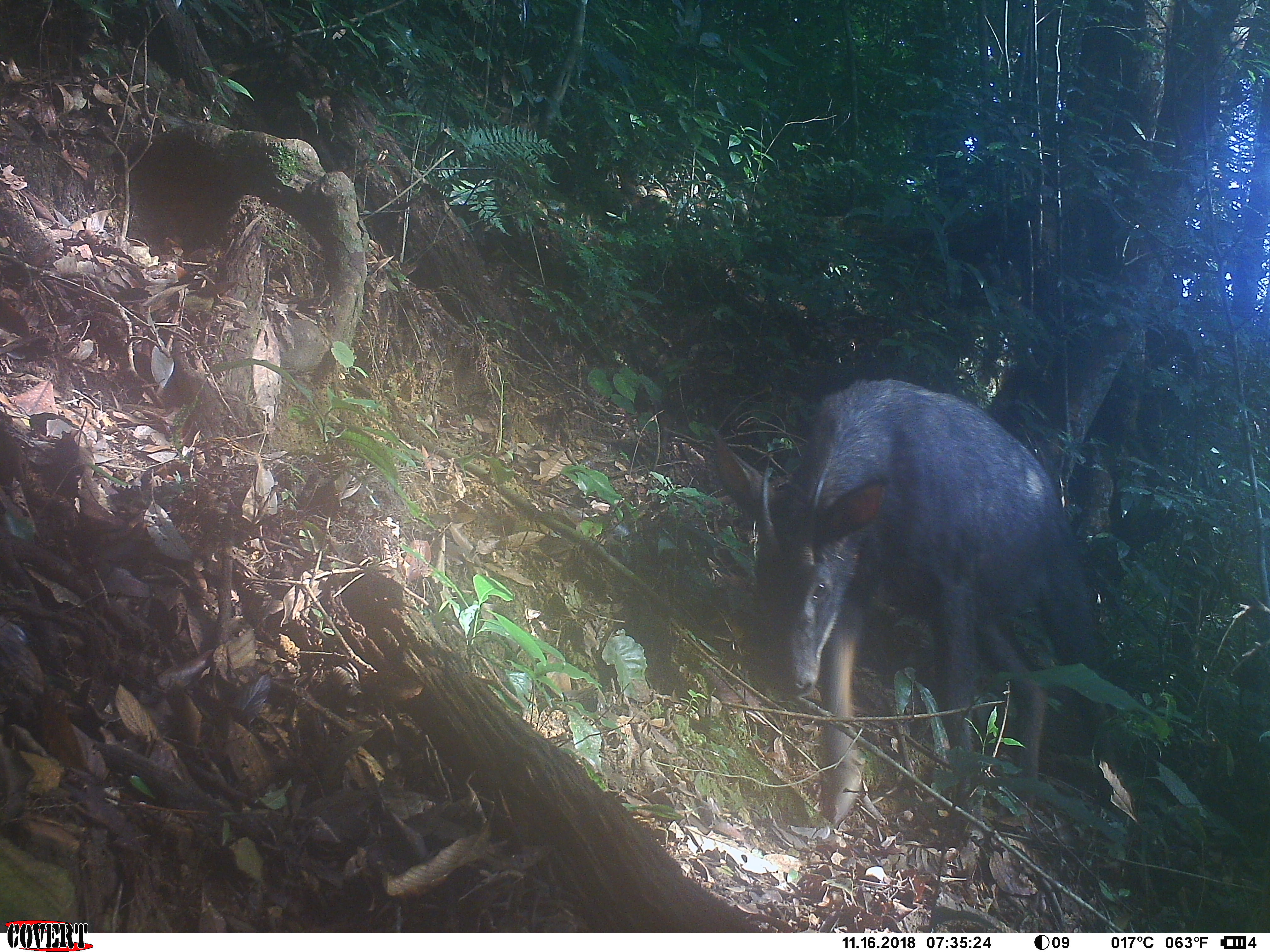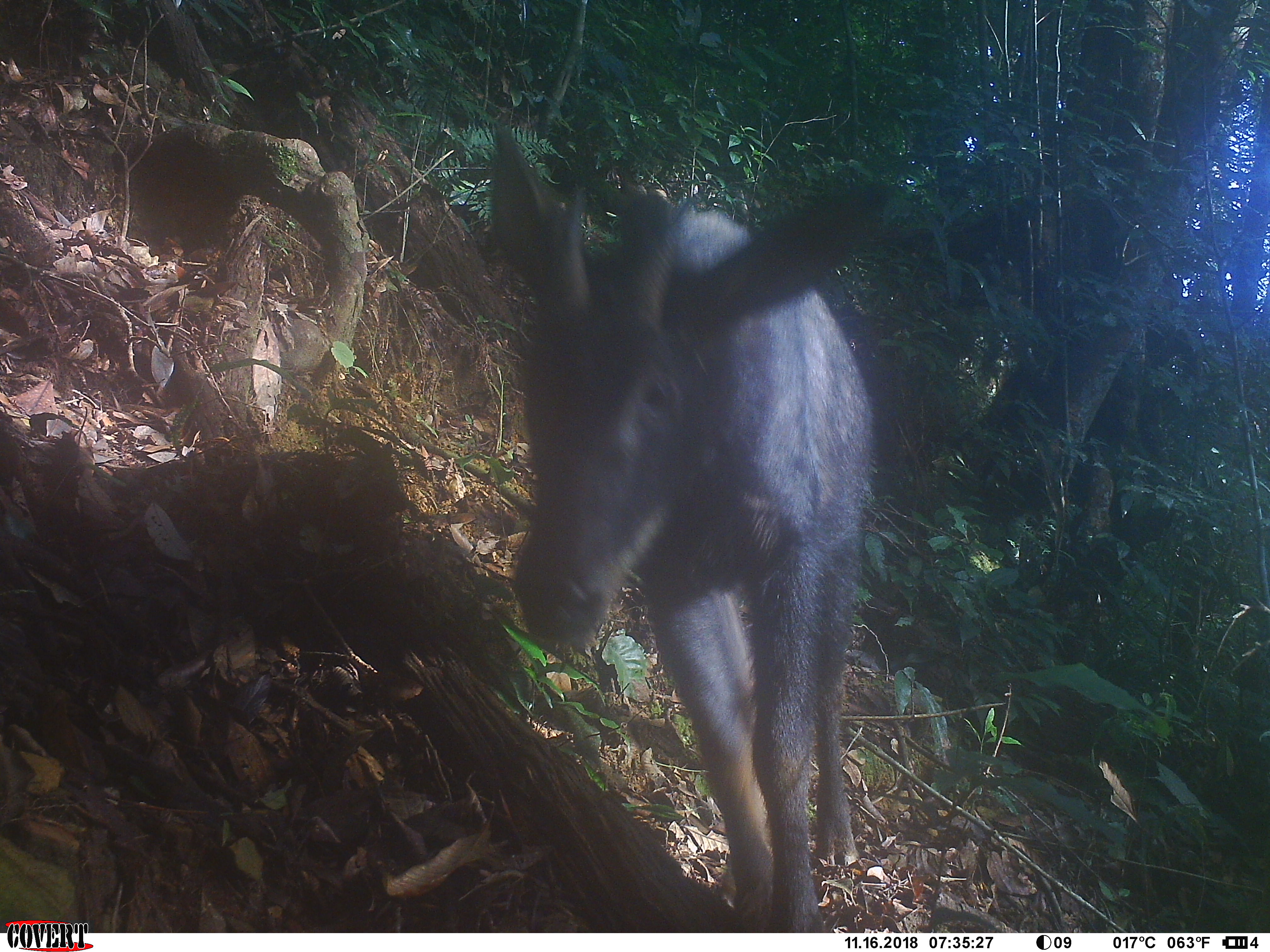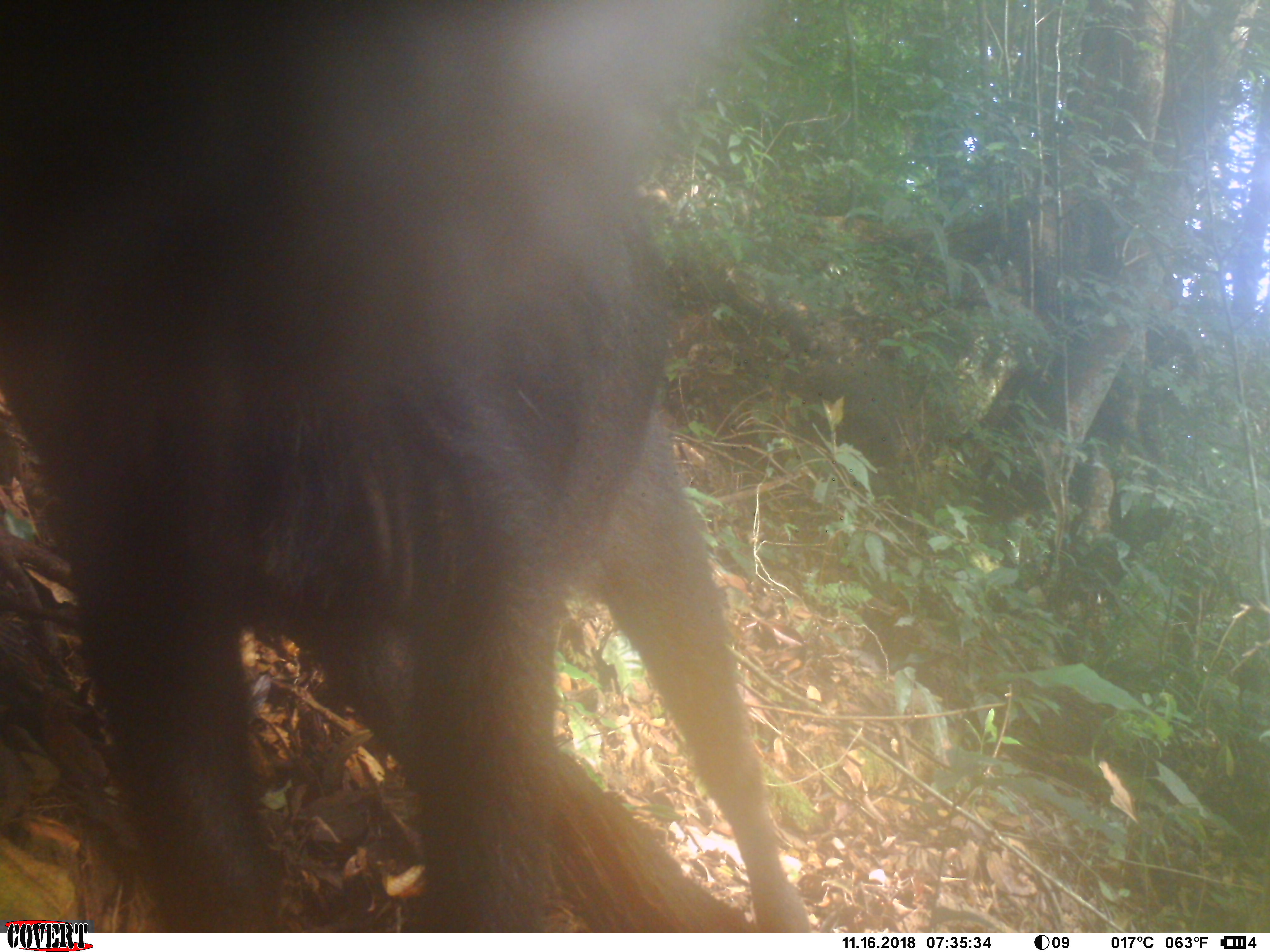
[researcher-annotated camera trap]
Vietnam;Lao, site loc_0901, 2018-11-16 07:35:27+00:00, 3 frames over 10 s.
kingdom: Animalia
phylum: Chordata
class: Mammalia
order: Artiodactyla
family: Bovidae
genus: Capricornis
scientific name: Capricornis sumatraensis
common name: chinese serow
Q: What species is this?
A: Chinese serow (Capricornis sumatraensis).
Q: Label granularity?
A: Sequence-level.